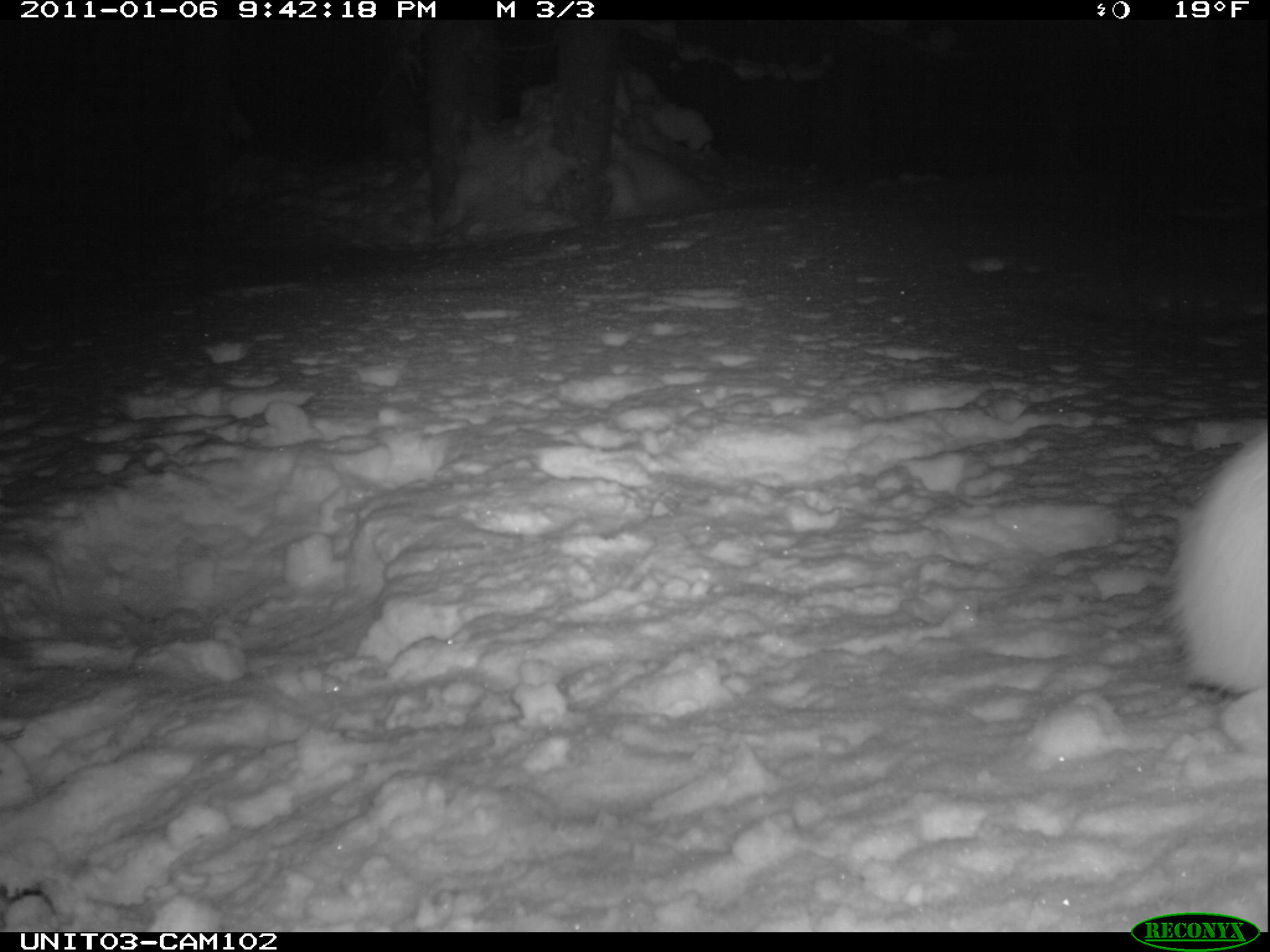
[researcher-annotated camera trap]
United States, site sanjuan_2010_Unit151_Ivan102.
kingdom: Animalia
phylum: Chordata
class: Mammalia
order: Lagomorpha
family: Leporidae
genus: Lepus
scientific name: Lepus americanus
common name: snowshoe hare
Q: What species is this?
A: Lepus americanus (snowshoe hare).